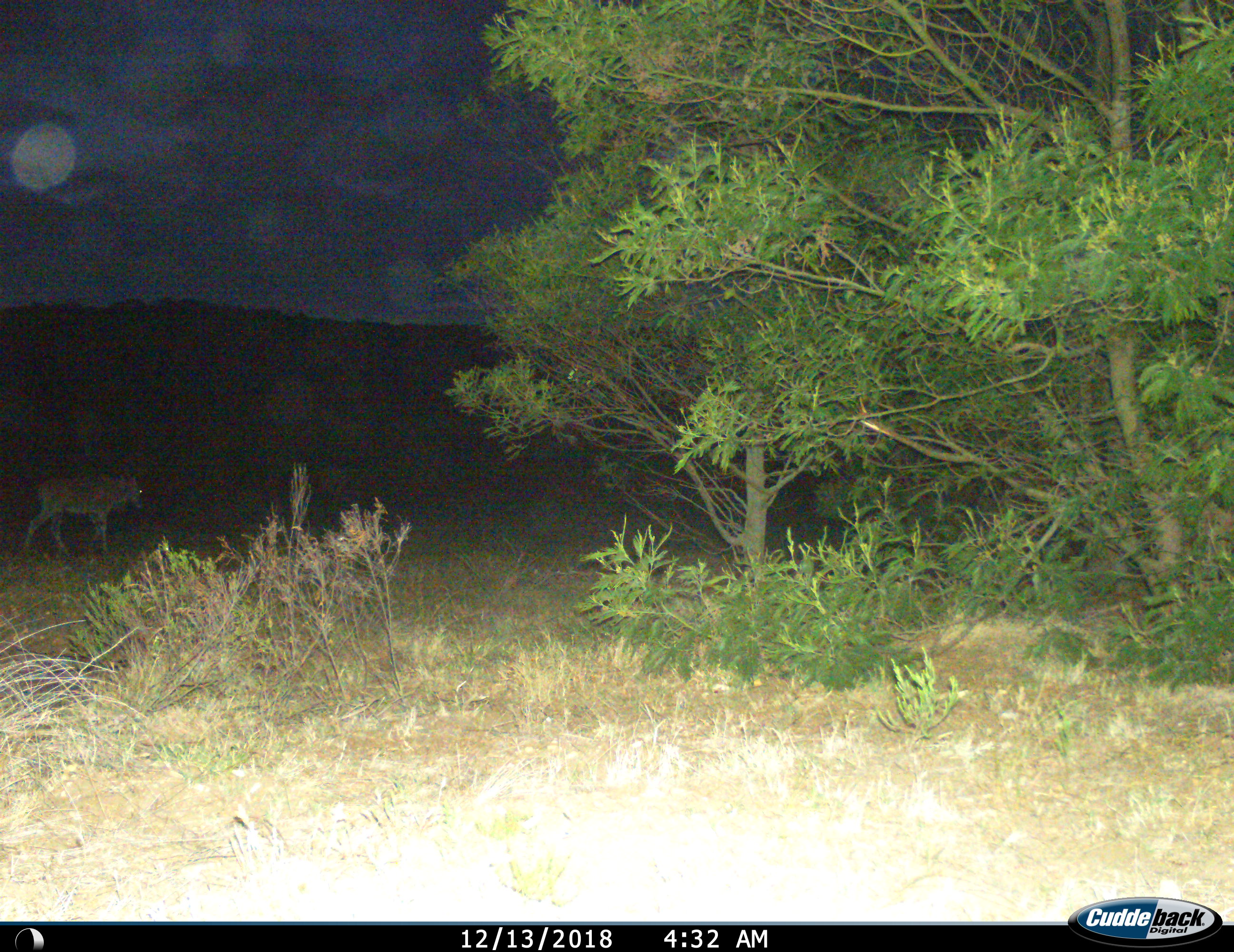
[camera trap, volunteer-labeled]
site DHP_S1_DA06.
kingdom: Animalia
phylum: Chordata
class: Mammalia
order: Artiodactyla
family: Bovidae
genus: Tragelaphus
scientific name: Tragelaphus oryx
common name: eland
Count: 1.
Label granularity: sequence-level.